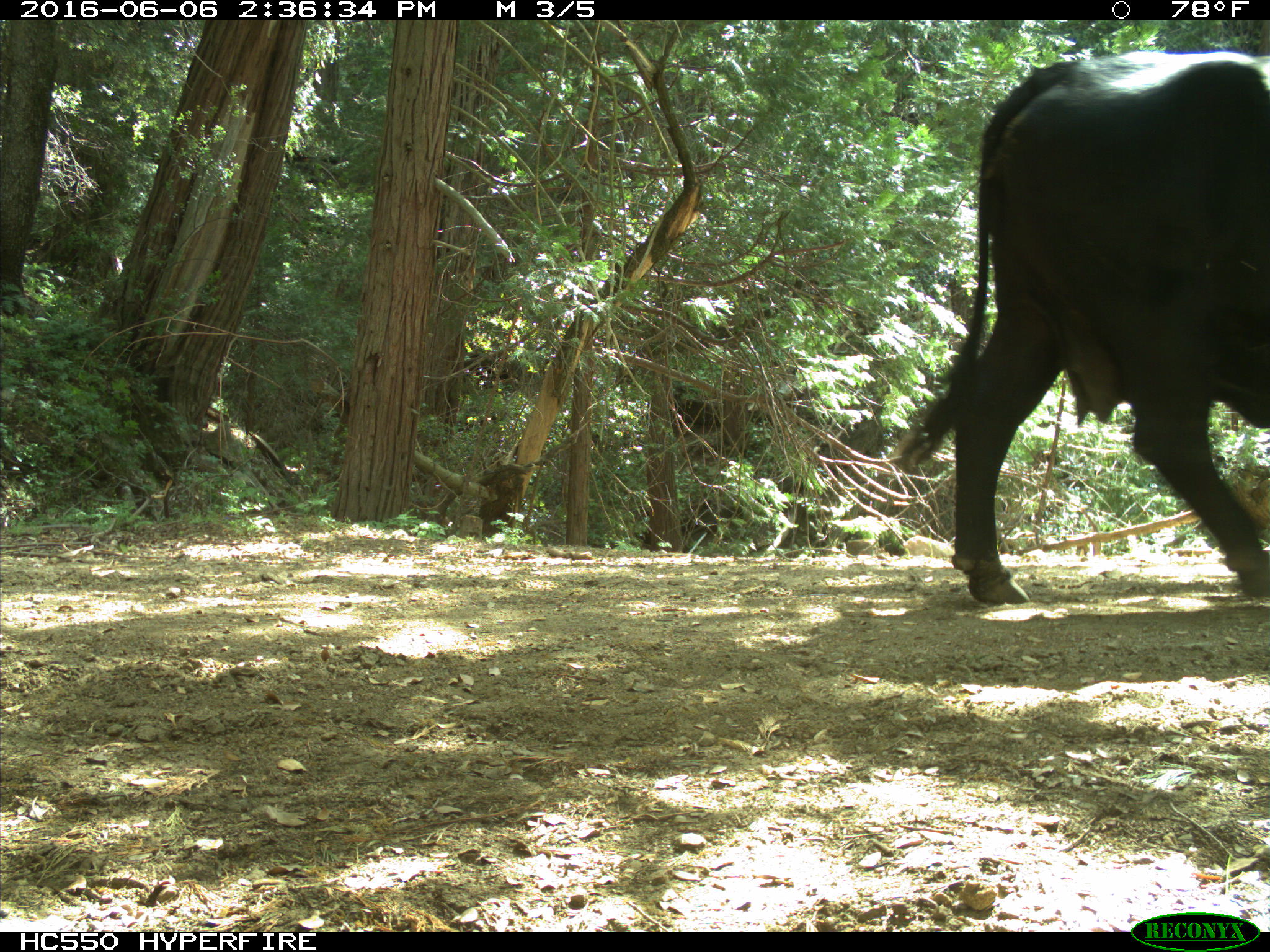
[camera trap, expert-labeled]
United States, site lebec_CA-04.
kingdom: Animalia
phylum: Chordata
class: Mammalia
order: Artiodactyla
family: Bovidae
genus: Bos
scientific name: Bos taurus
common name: domestic cow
Bos taurus (domestic cow).